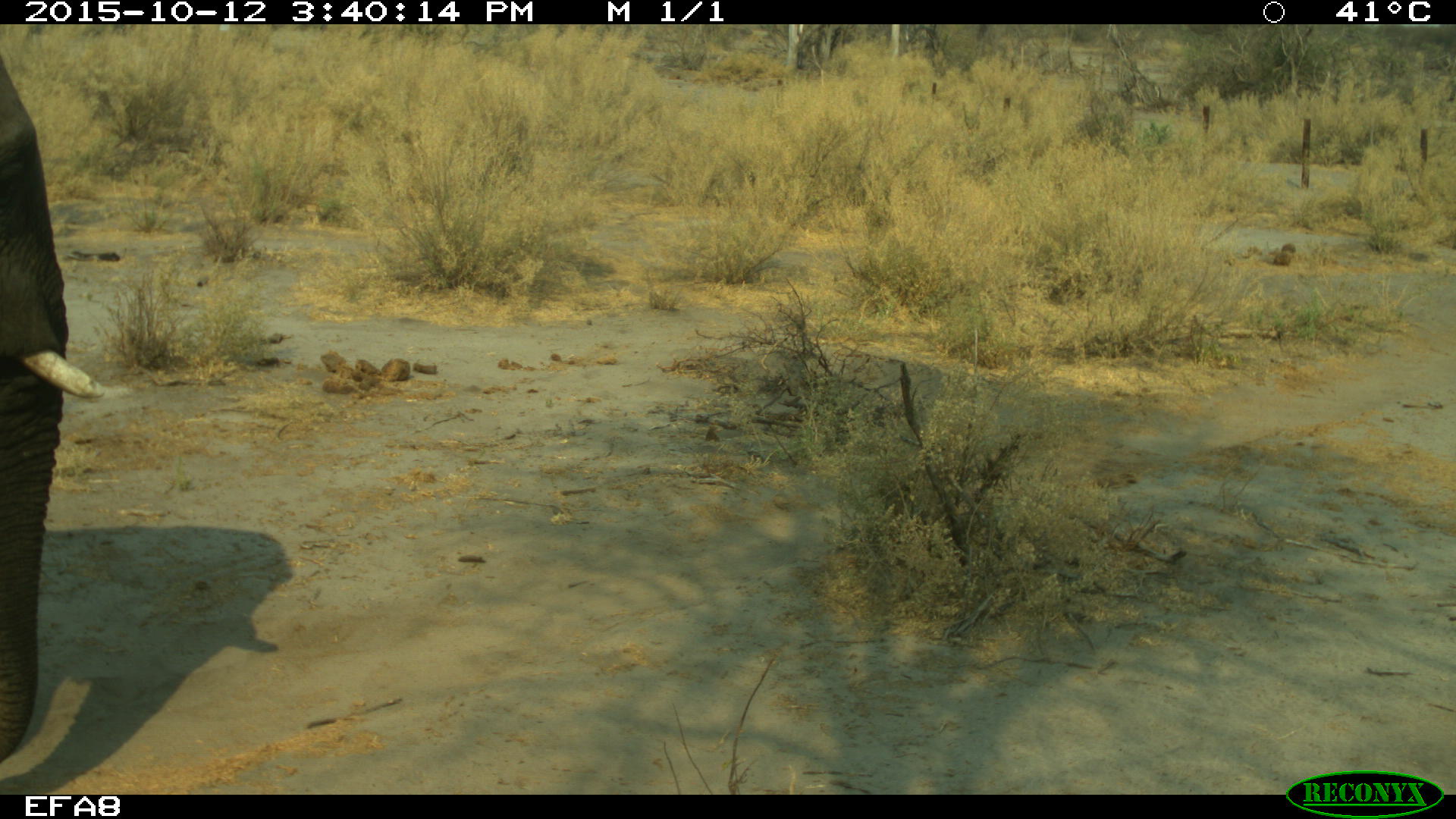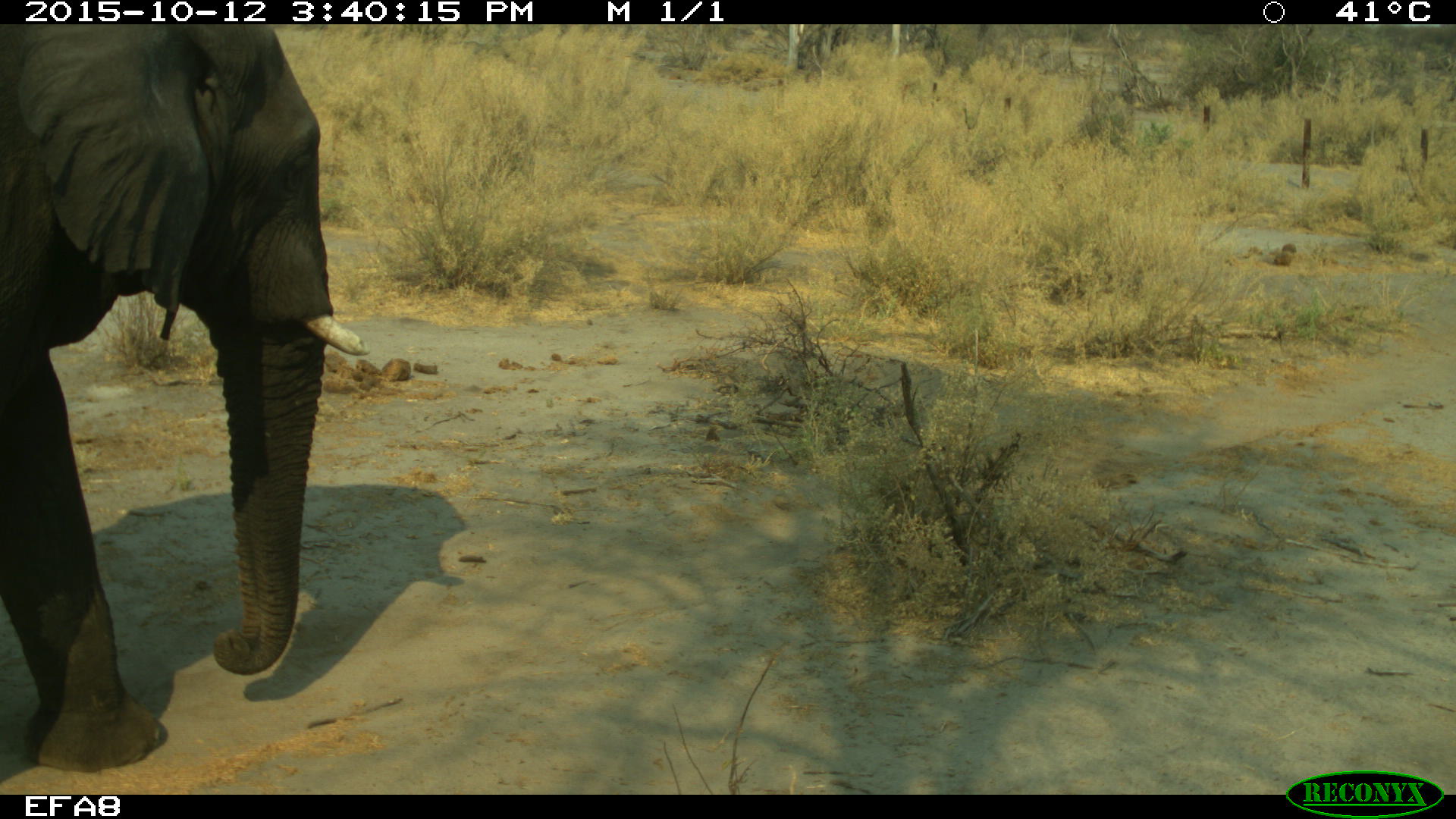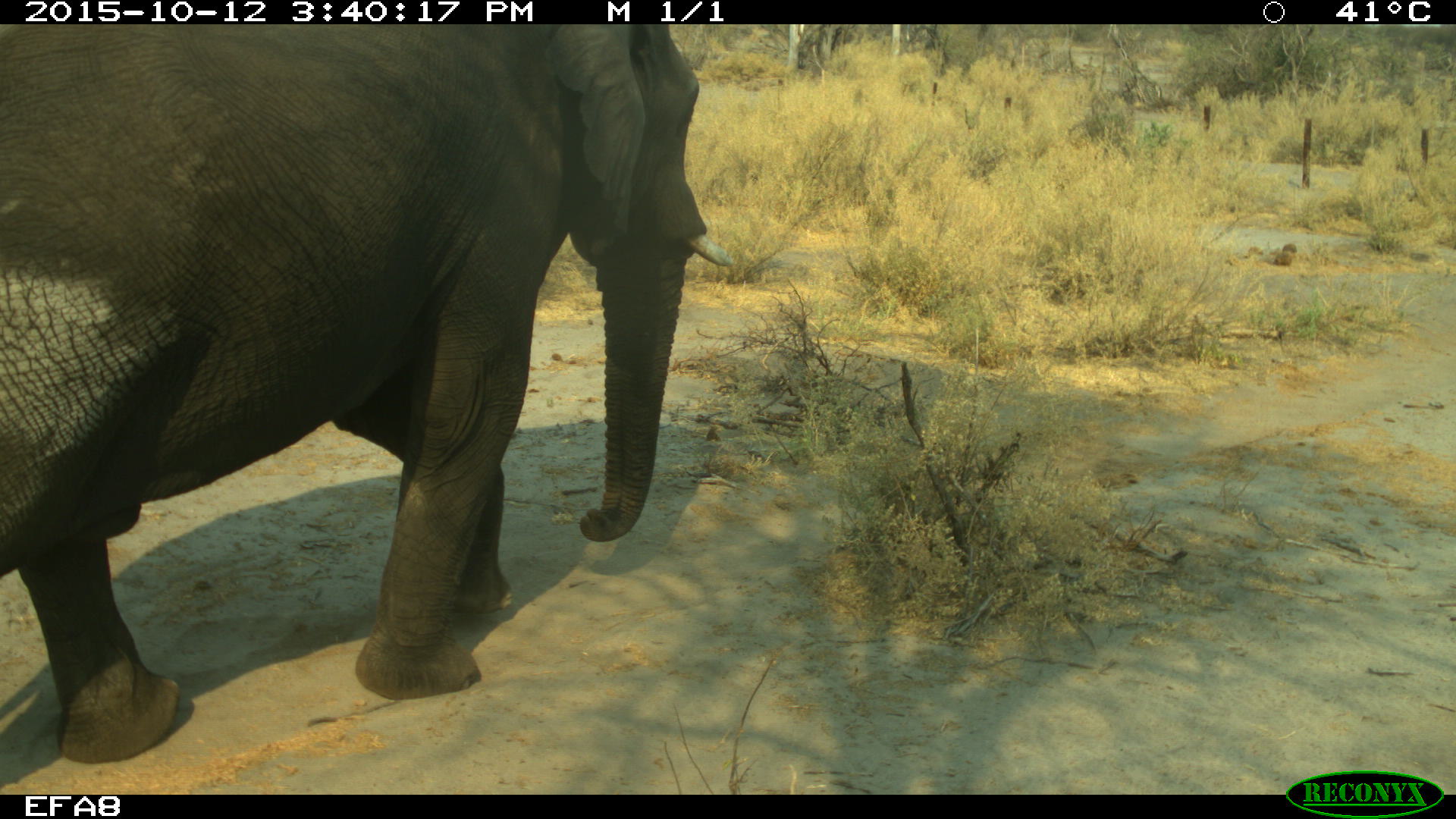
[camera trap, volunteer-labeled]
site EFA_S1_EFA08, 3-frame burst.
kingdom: Animalia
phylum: Chordata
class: Mammalia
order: Proboscidea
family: Elephantidae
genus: Loxodonta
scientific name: Loxodonta africana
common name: african bush elephant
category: elephant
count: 1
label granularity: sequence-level